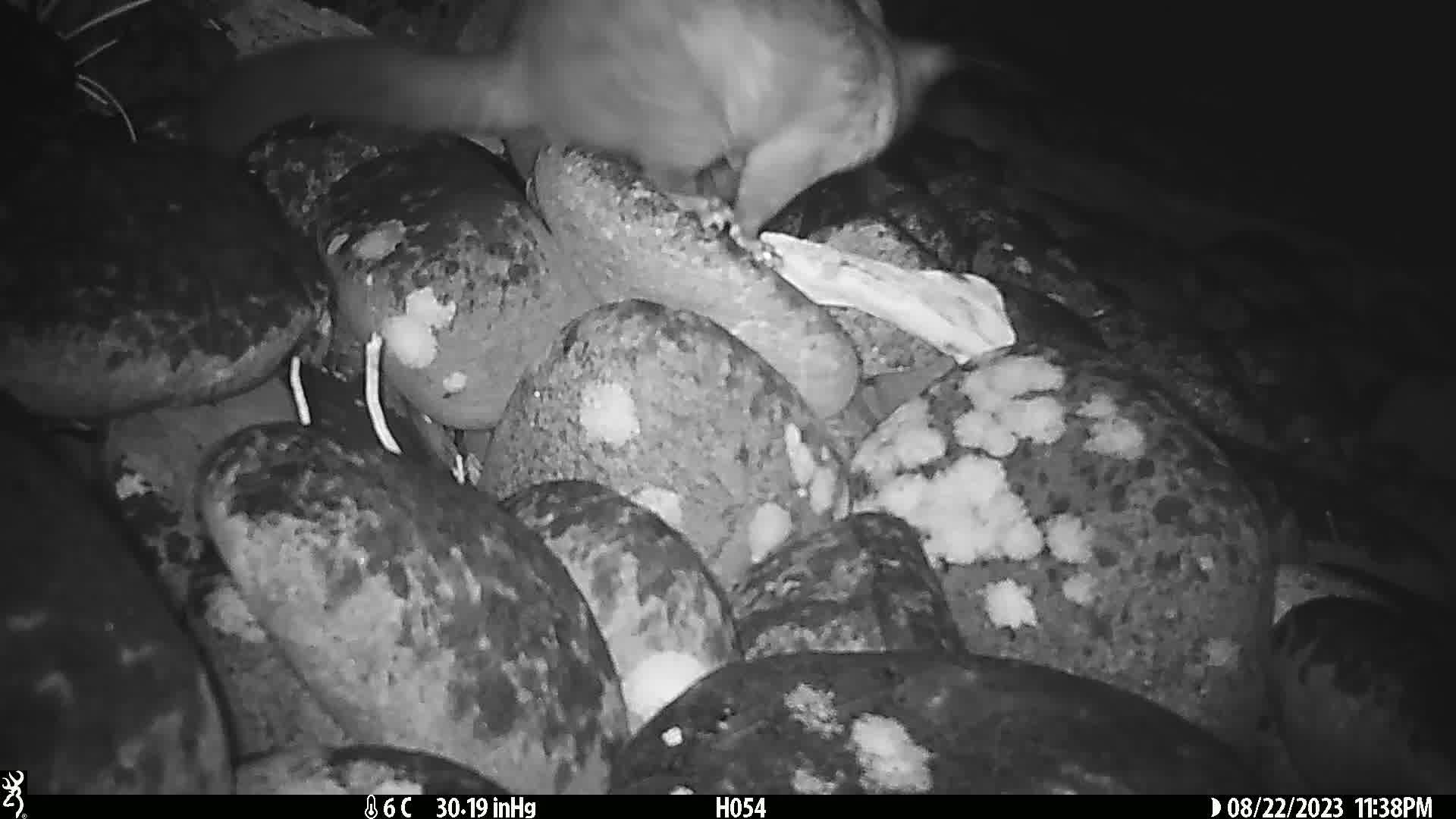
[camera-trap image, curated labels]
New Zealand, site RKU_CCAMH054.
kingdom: Animalia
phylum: Chordata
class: Mammalia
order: Diprotodontia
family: Phalangeridae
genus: Trichosurus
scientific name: Trichosurus vulpecula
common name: common brushtail possum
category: possum